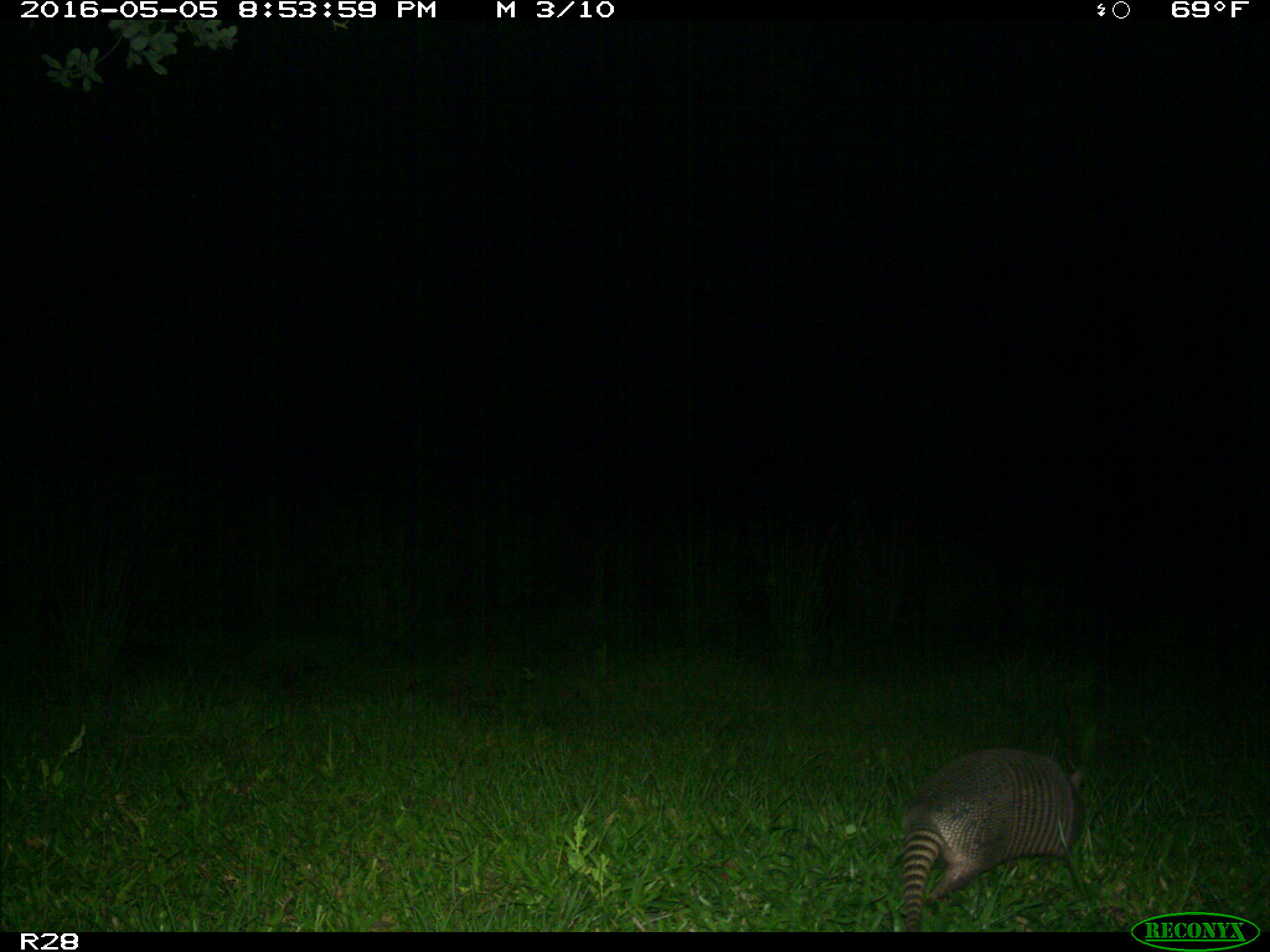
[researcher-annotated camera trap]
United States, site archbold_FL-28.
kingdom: Animalia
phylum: Chordata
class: Mammalia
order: Artiodactyla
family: Suidae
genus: Sus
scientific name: Sus scrofa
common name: wild boar